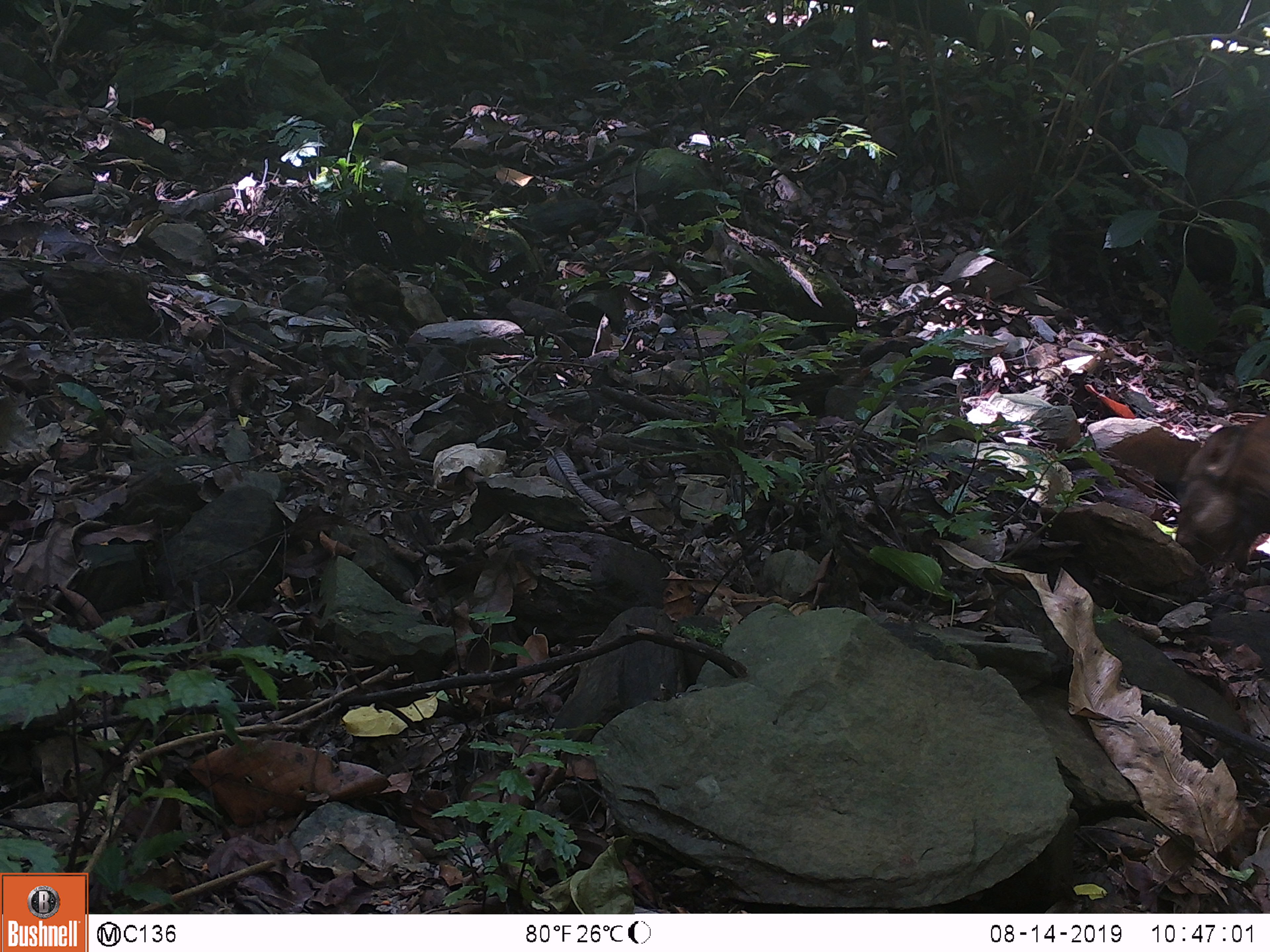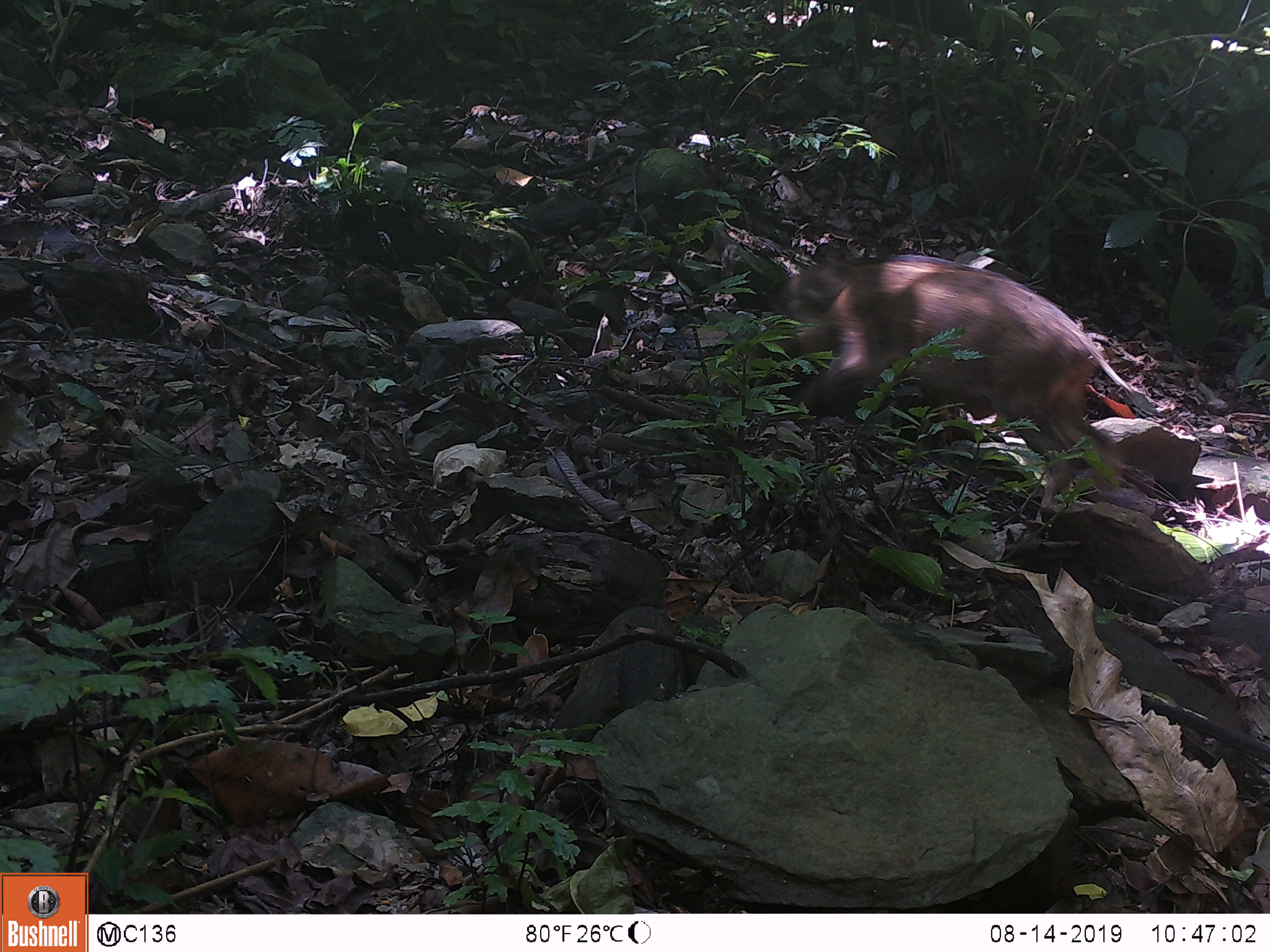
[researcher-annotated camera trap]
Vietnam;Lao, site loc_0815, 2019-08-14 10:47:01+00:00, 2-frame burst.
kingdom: Animalia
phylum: Chordata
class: Mammalia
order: Artiodactyla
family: Suidae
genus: Sus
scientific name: Sus scrofa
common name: eurasian wild pig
Eurasian wild pig (Sus scrofa). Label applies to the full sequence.